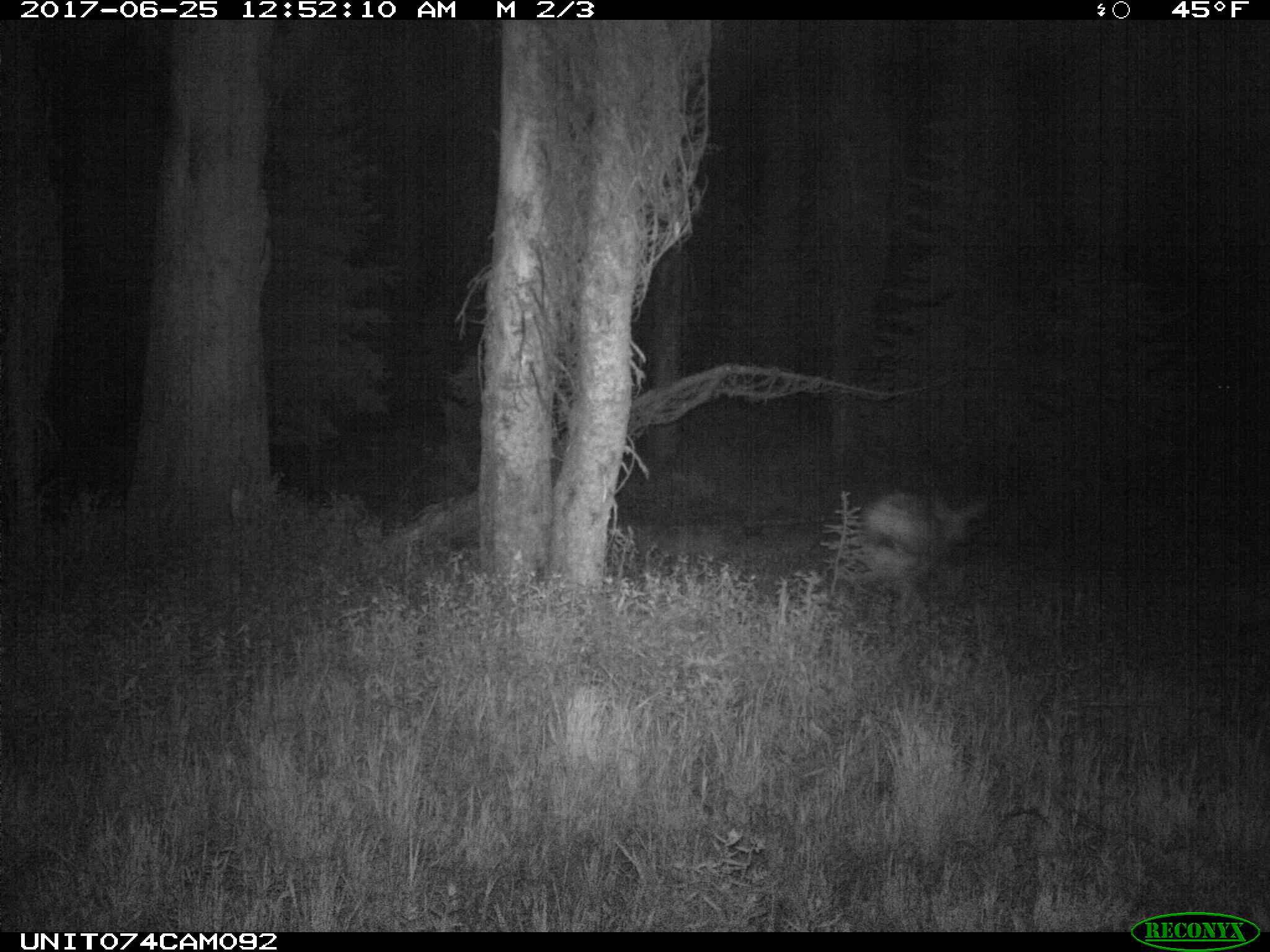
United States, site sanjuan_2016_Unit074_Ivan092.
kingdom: Animalia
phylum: Chordata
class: Mammalia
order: Artiodactyla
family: Cervidae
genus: Odocoileus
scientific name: Odocoileus hemionus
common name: mule deer